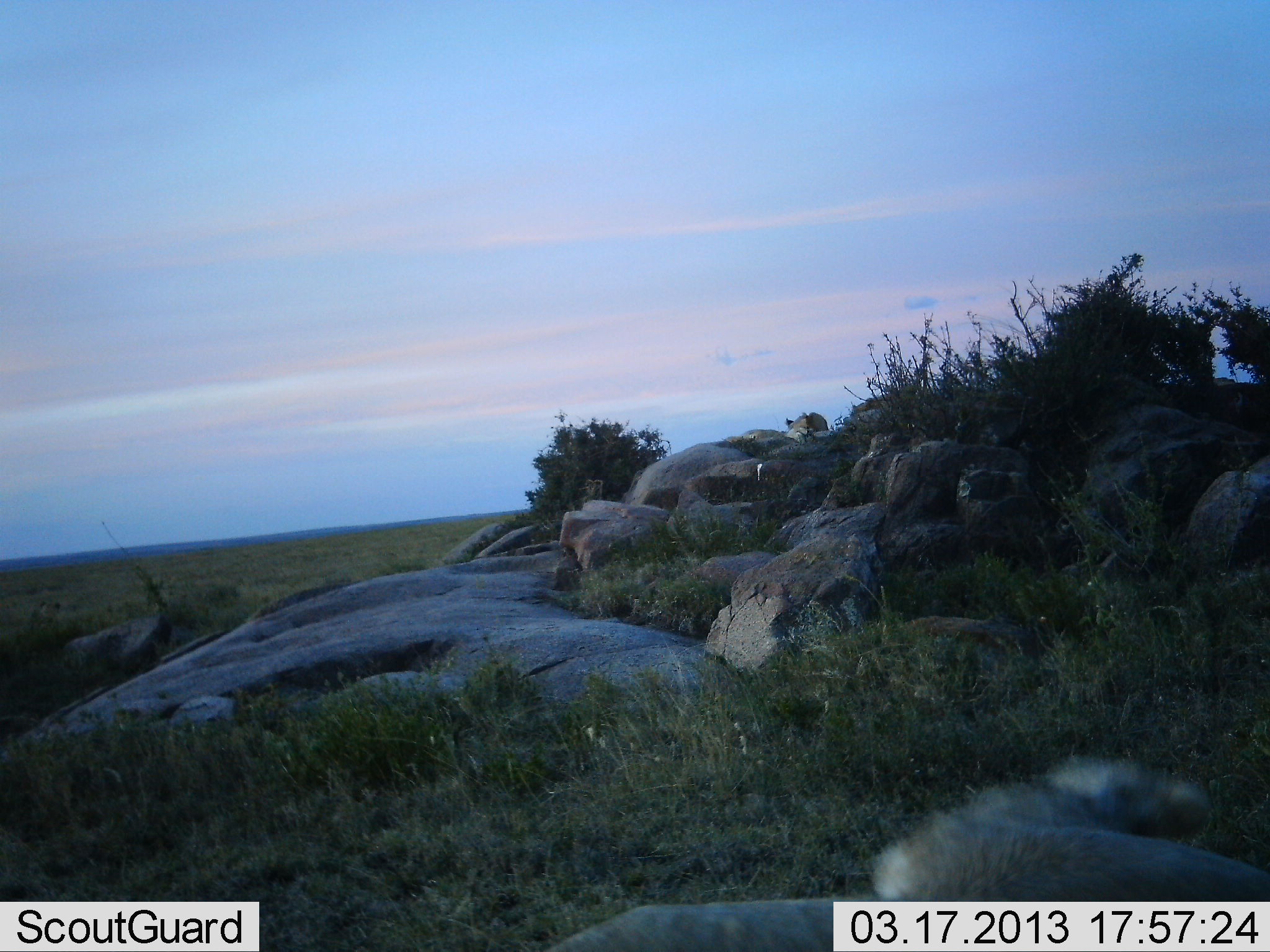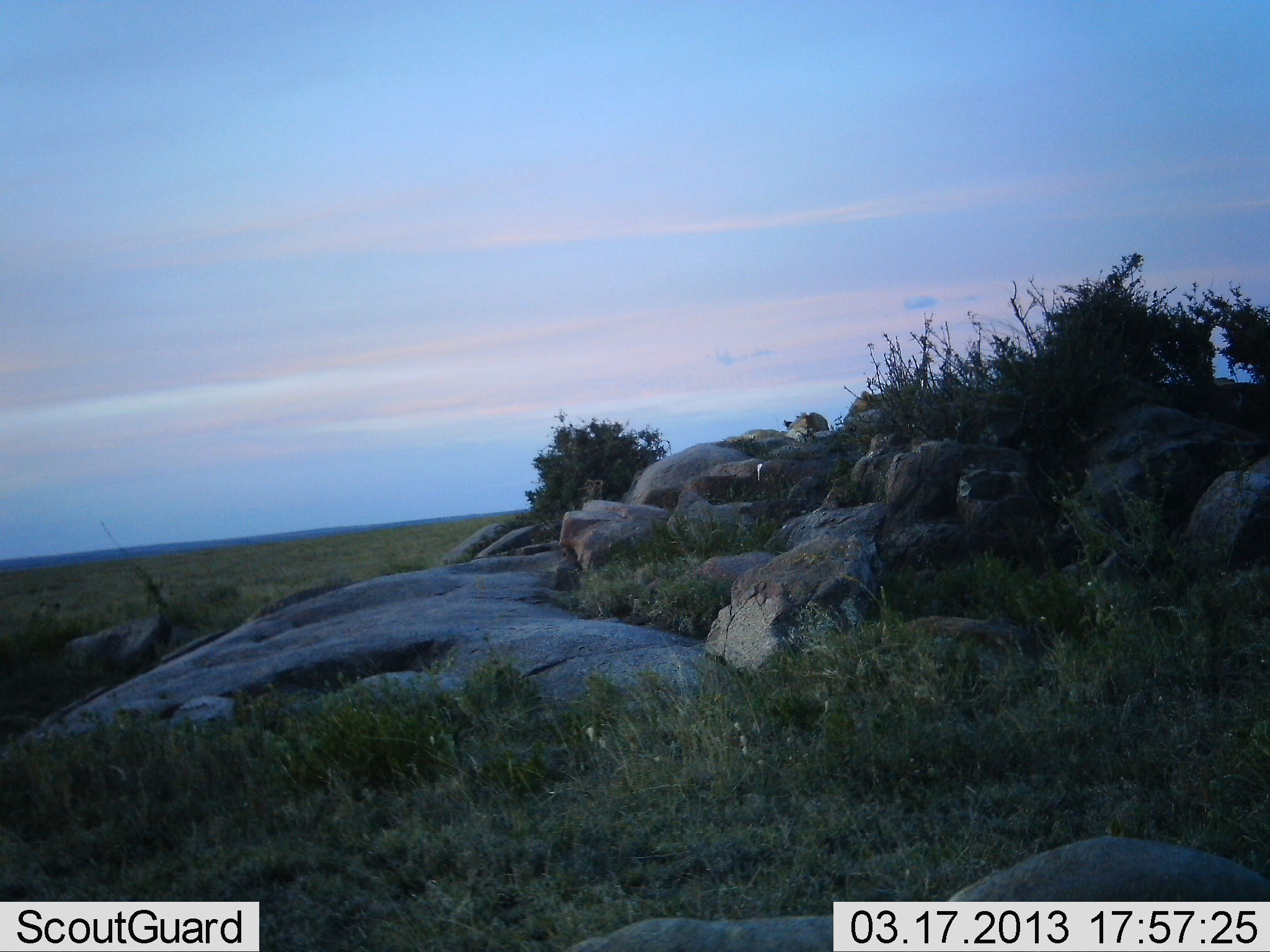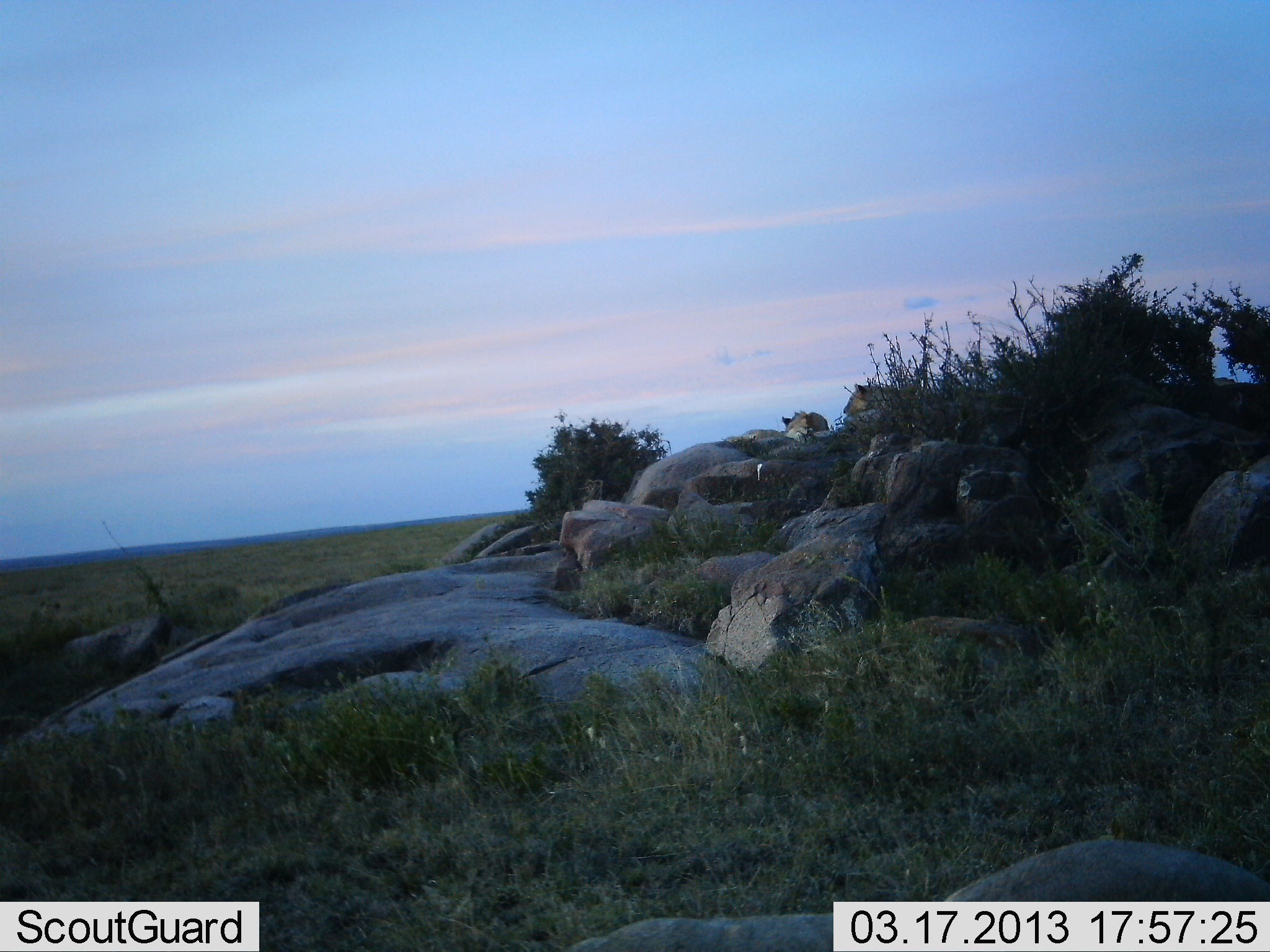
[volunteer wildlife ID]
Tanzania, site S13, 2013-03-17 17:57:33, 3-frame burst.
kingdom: Animalia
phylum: Chordata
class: Mammalia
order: Carnivora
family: Felidae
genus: Panthera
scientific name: Panthera leo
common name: lion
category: lionfemale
Lionfemale (lion) (Panthera leo), count 3. Behavior (volunteer vote fractions): standing 17%, resting 75%, moving 33%, interacting 0%. Young present (vote fraction): 0%. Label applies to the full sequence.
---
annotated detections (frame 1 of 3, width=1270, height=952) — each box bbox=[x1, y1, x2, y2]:
animal: bbox=[784, 413, 829, 438]; bbox=[849, 394, 885, 410]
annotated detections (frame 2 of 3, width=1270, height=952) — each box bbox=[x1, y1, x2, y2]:
animal: bbox=[842, 389, 889, 416]; bbox=[782, 412, 829, 436]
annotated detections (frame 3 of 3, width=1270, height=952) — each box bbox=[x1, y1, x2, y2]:
animal: bbox=[844, 382, 897, 416]; bbox=[781, 410, 830, 439]